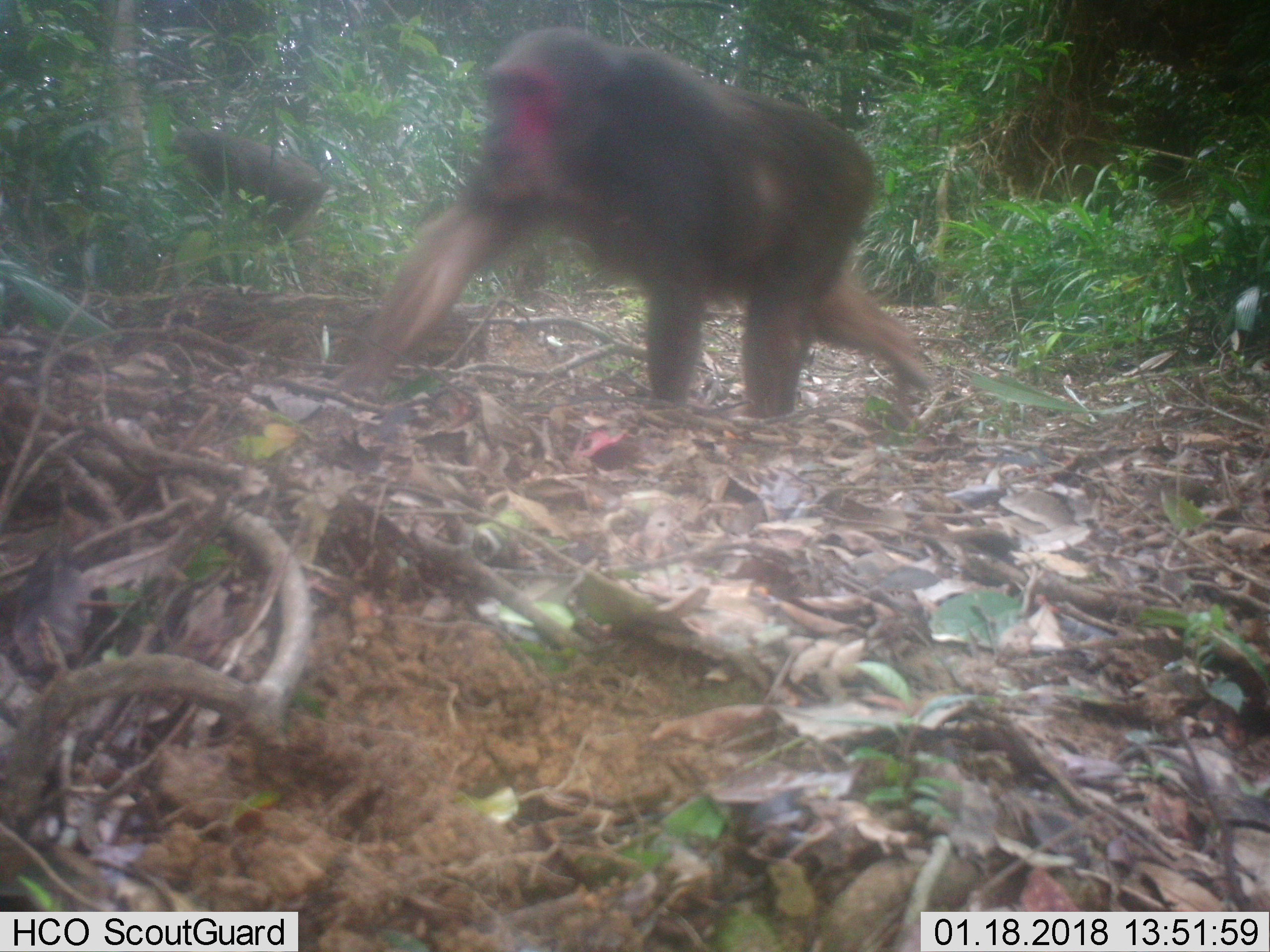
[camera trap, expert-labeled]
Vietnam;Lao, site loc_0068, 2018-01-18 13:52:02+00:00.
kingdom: Animalia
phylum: Chordata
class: Mammalia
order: Primates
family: Cercopithecidae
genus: Macaca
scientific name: Macaca arctoides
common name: stump-tailed macaque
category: stump tailed macaque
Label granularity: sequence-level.